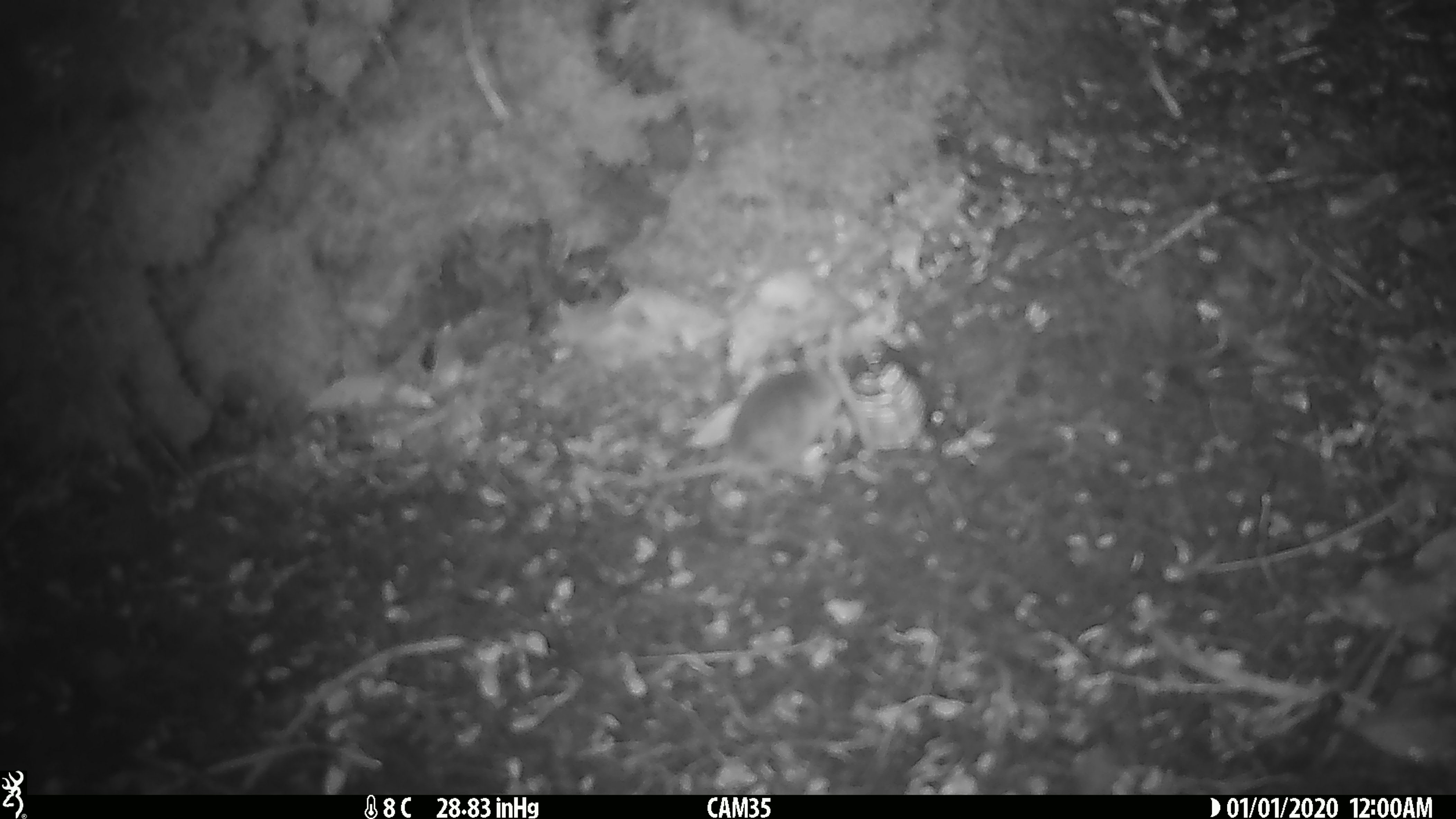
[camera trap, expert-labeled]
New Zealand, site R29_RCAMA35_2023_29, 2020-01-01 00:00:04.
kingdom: Animalia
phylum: Chordata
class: Mammalia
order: Rodentia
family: Muridae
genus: Mus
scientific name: Mus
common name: mouse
Mouse (Mus).